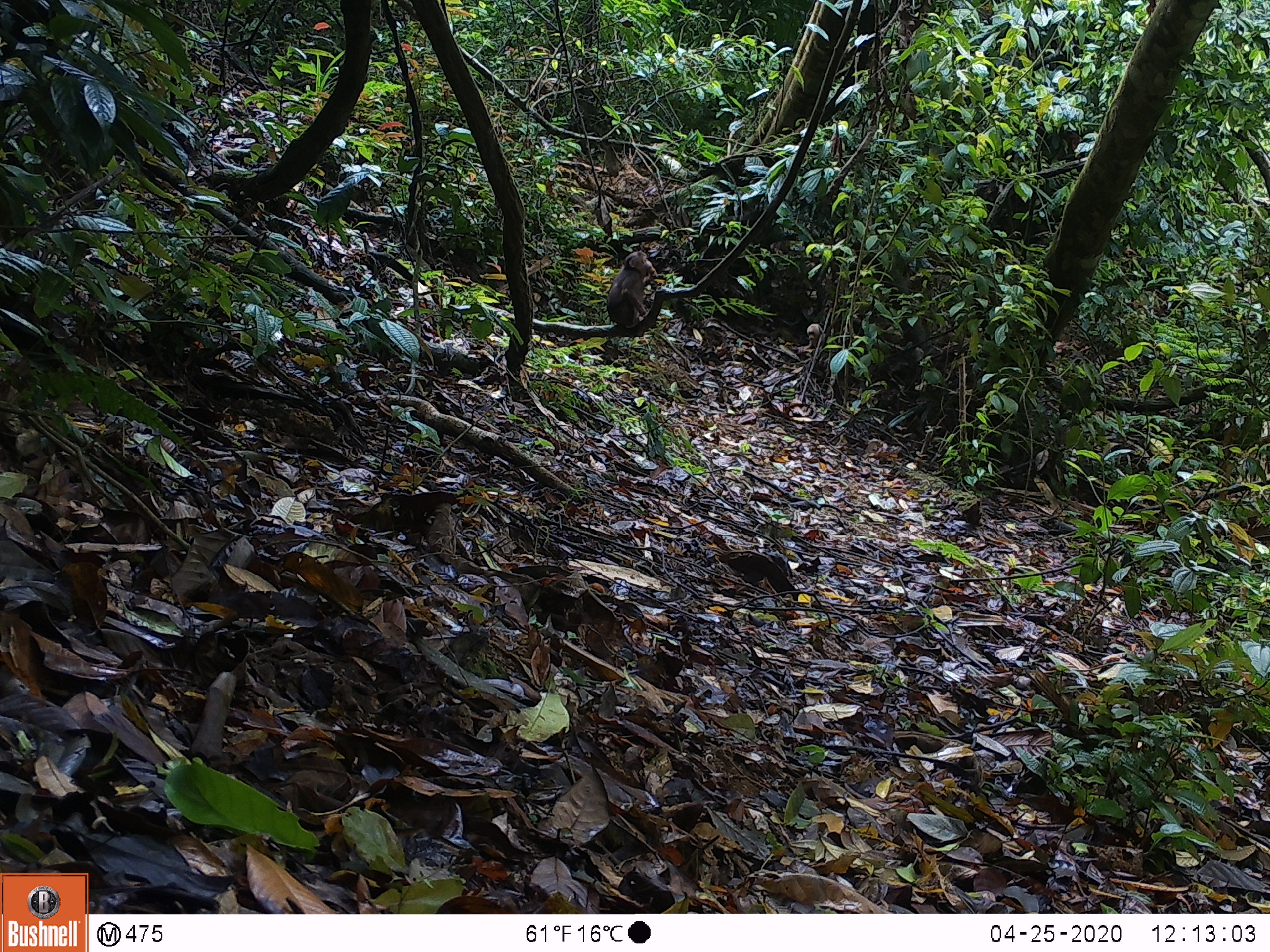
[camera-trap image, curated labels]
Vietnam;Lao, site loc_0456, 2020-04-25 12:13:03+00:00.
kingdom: Animalia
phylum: Chordata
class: Mammalia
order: Primates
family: Cercopithecidae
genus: Macaca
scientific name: Macaca arctoides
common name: stump-tailed macaque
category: stump tailed macaque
Stump tailed macaque (stump-tailed macaque) (Macaca arctoides). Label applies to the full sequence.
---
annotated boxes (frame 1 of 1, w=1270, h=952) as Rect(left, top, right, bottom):
stump tailed macaque: Rect(605, 251, 654, 324)